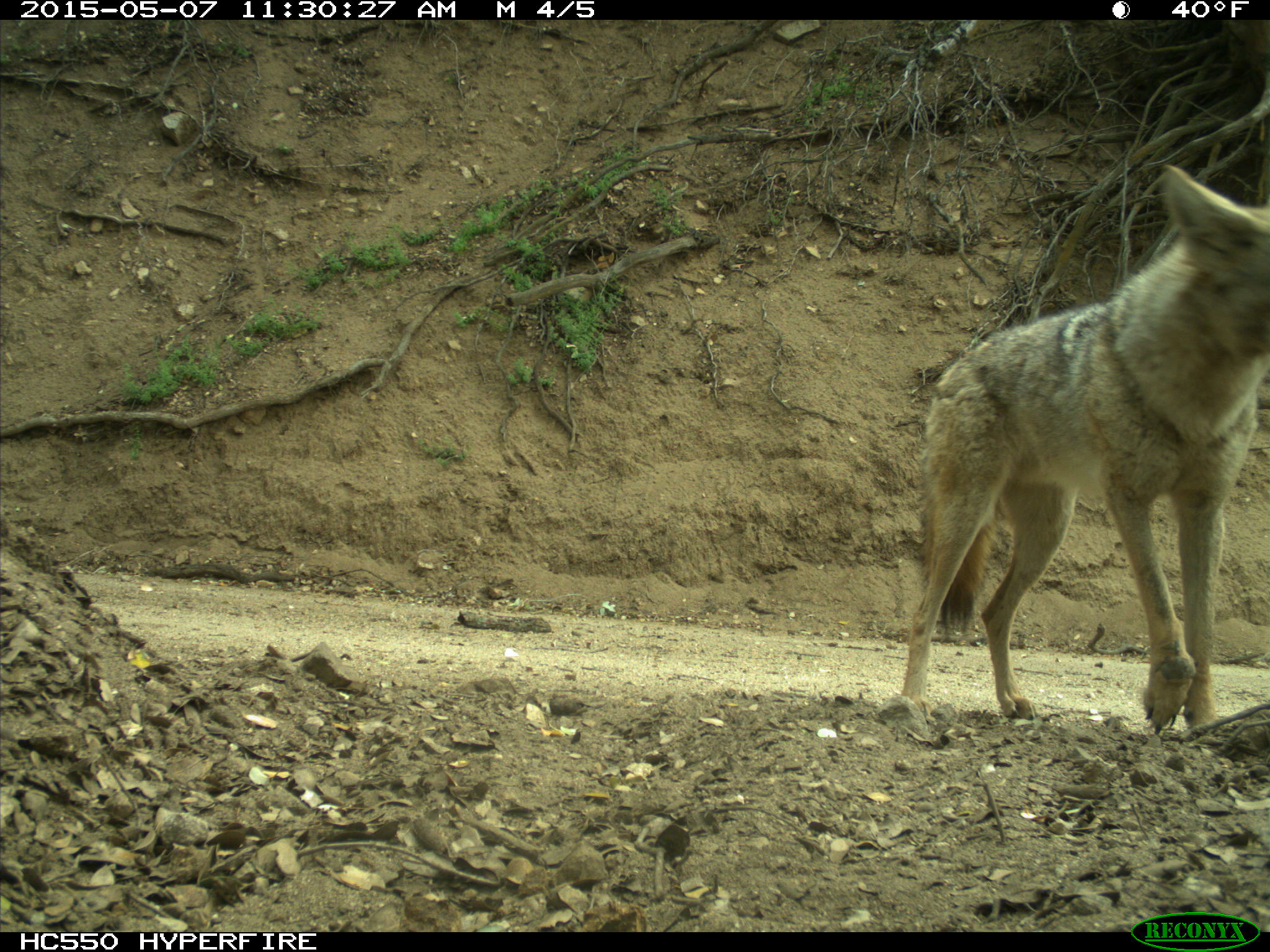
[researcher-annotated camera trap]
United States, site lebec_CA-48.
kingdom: Animalia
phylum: Chordata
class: Mammalia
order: Carnivora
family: Canidae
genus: Canis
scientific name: Canis latrans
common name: coyote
Canis latrans (coyote).